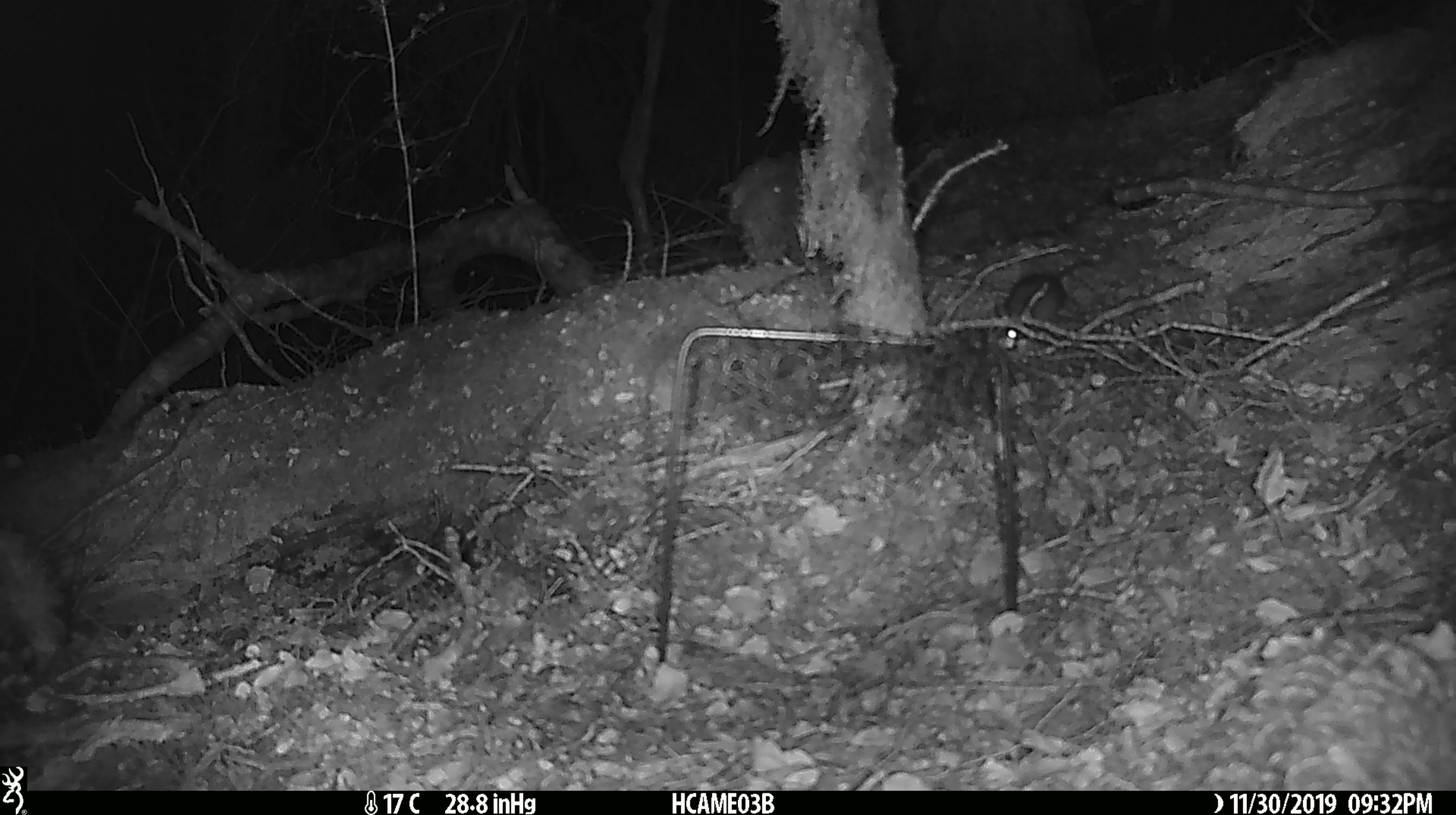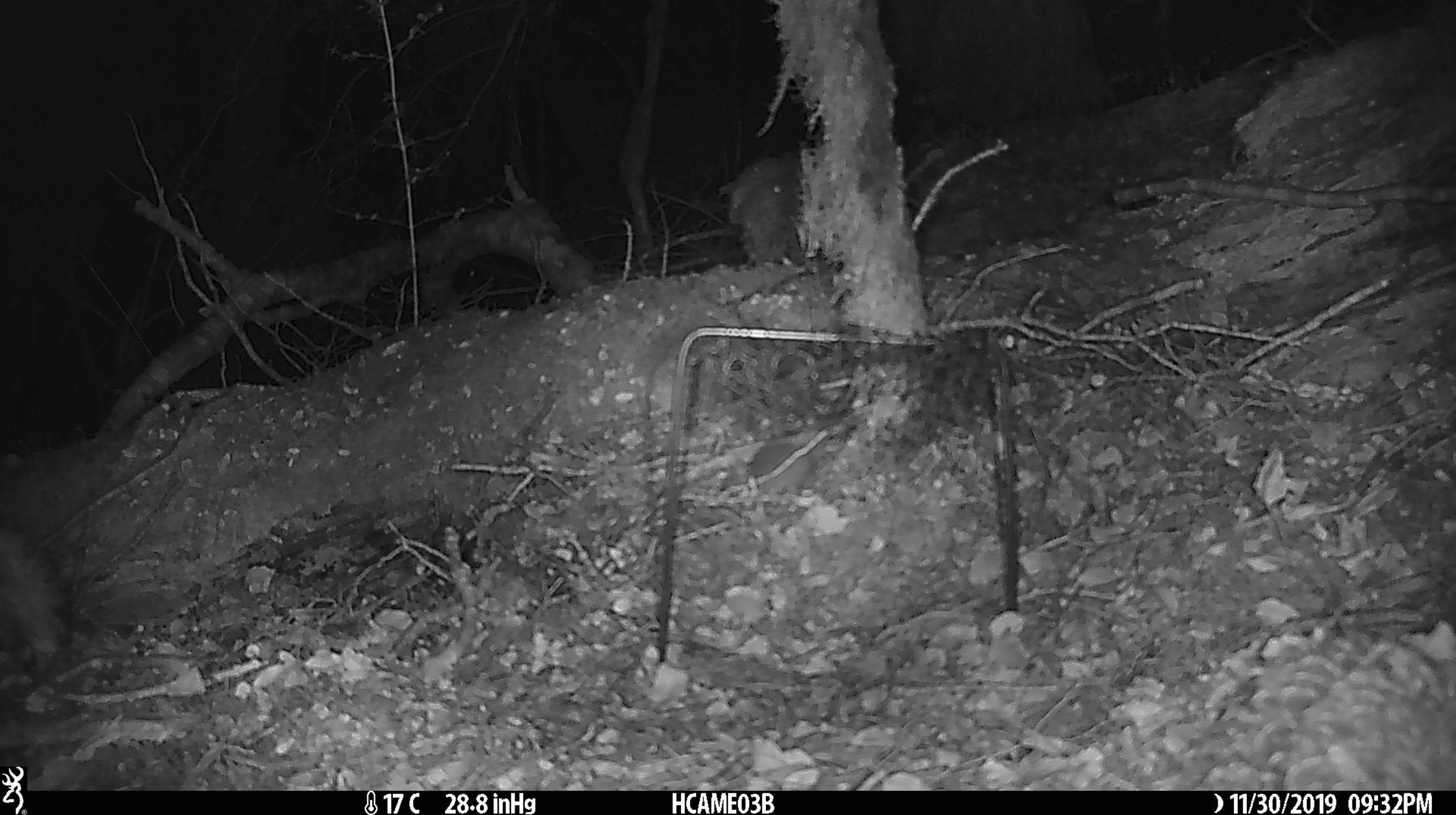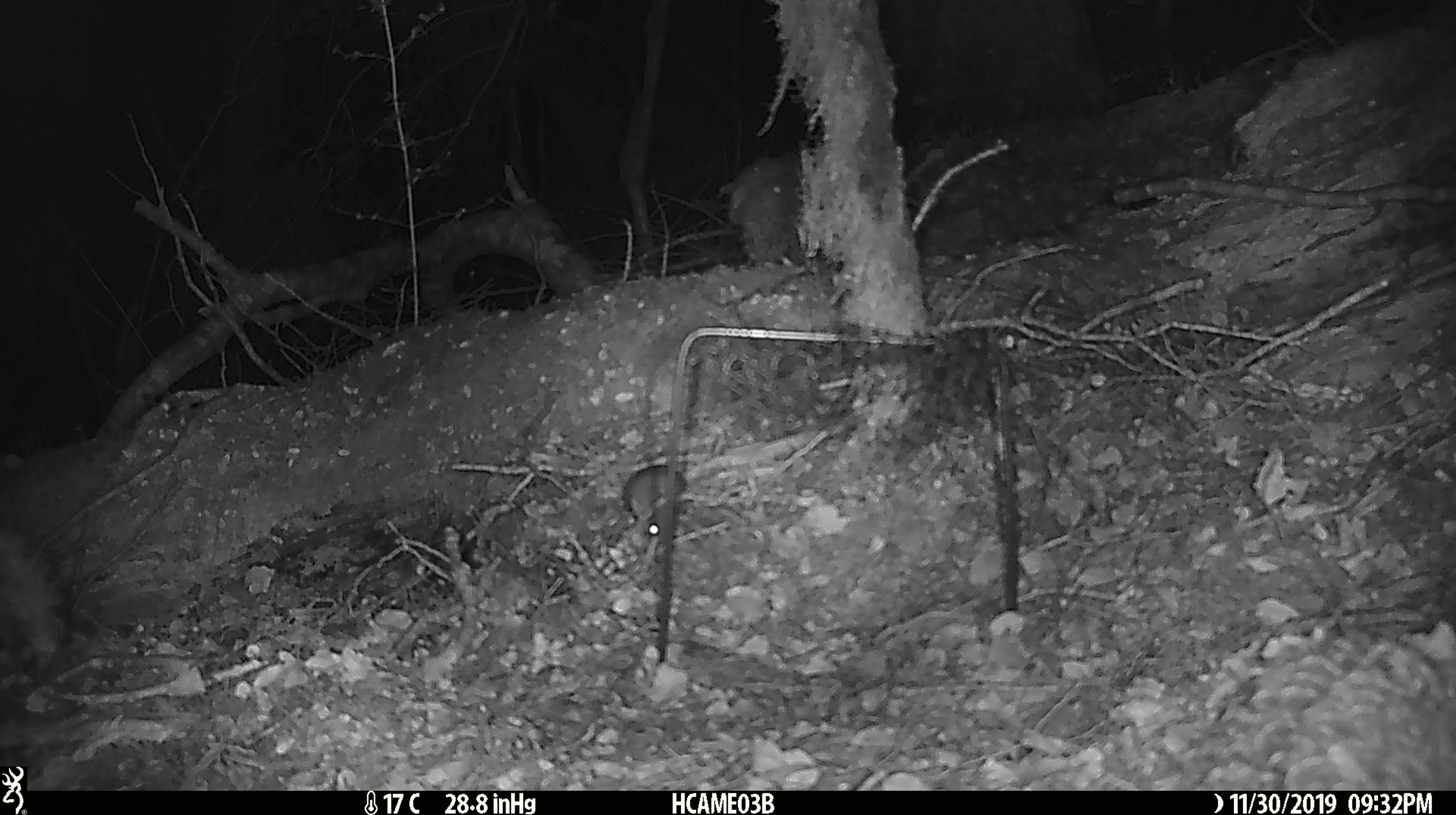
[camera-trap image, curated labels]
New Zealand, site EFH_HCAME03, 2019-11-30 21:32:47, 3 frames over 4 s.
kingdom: Animalia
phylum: Chordata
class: Mammalia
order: Rodentia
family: Muridae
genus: Mus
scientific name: Mus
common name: mouse